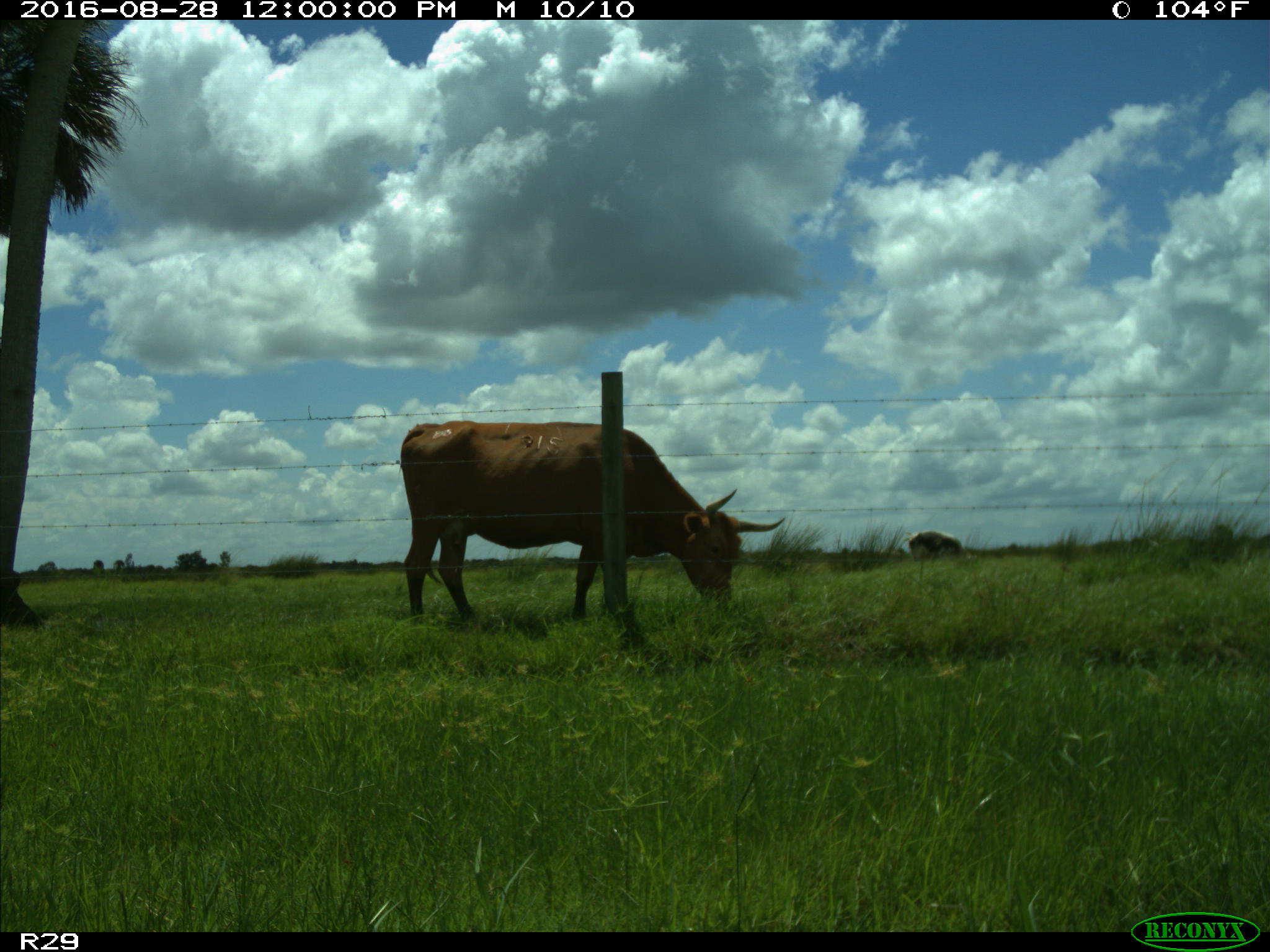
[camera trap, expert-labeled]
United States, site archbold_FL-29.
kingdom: Animalia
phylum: Chordata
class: Mammalia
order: Artiodactyla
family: Bovidae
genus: Bos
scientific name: Bos taurus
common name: domestic cow